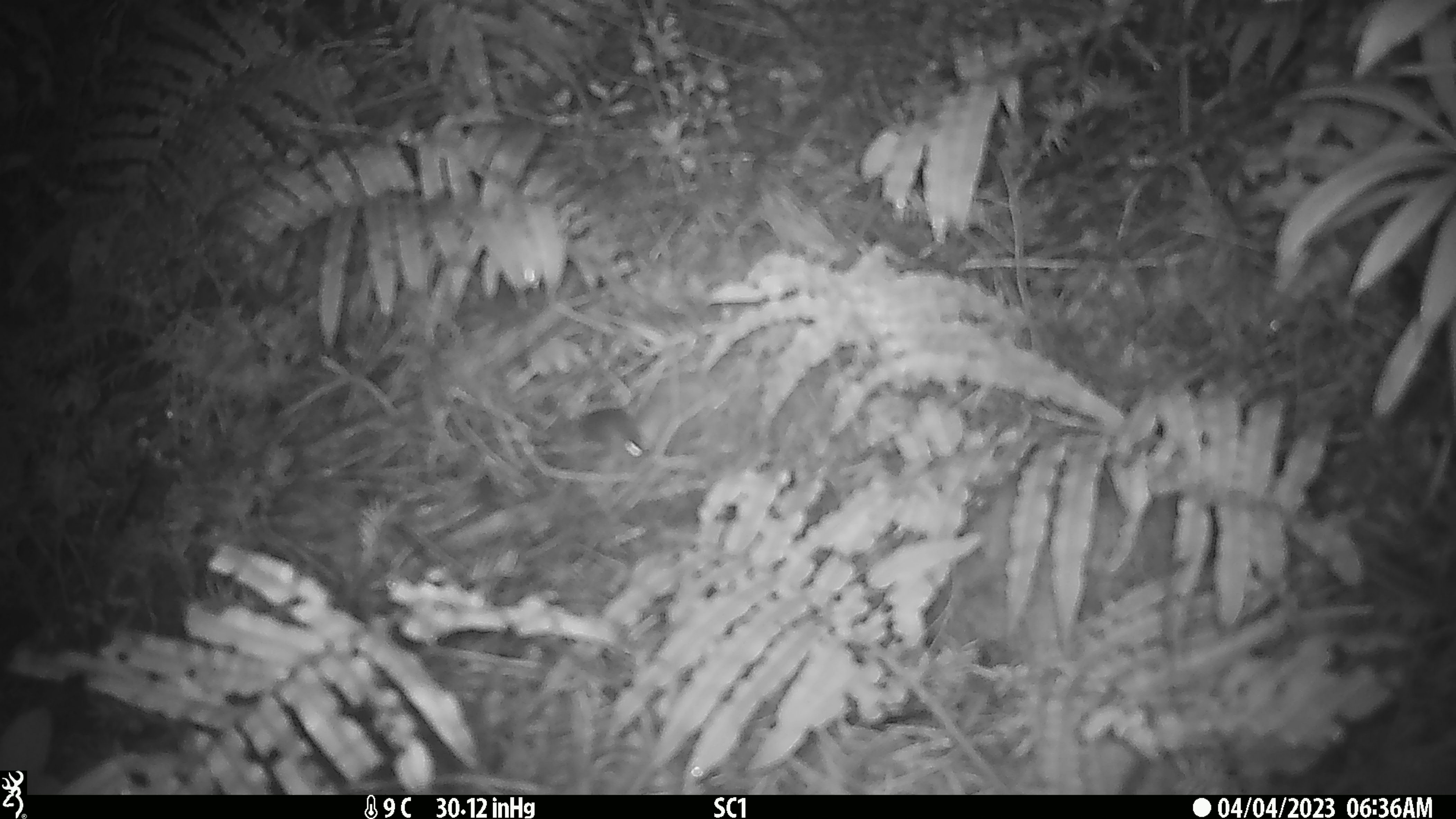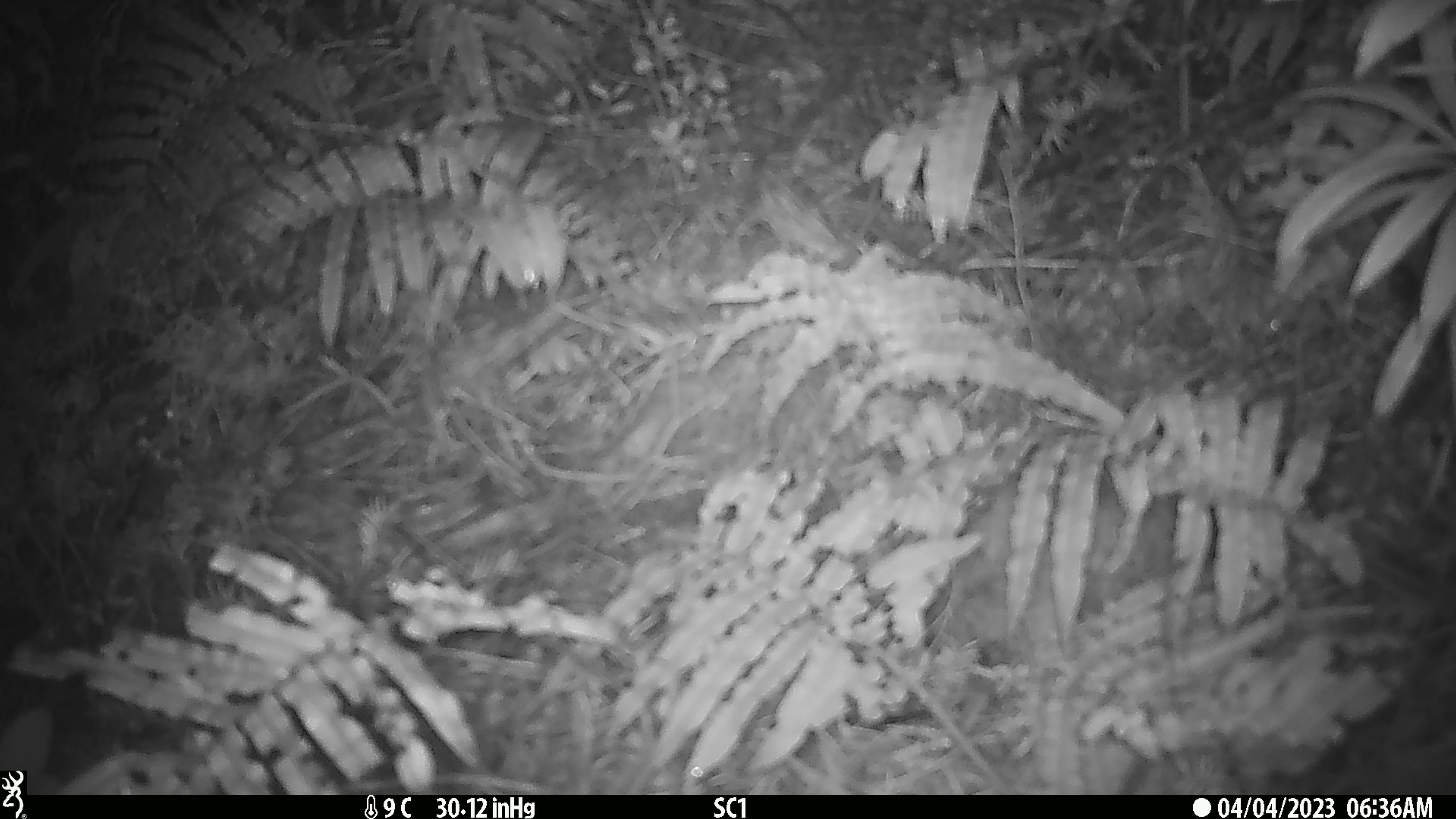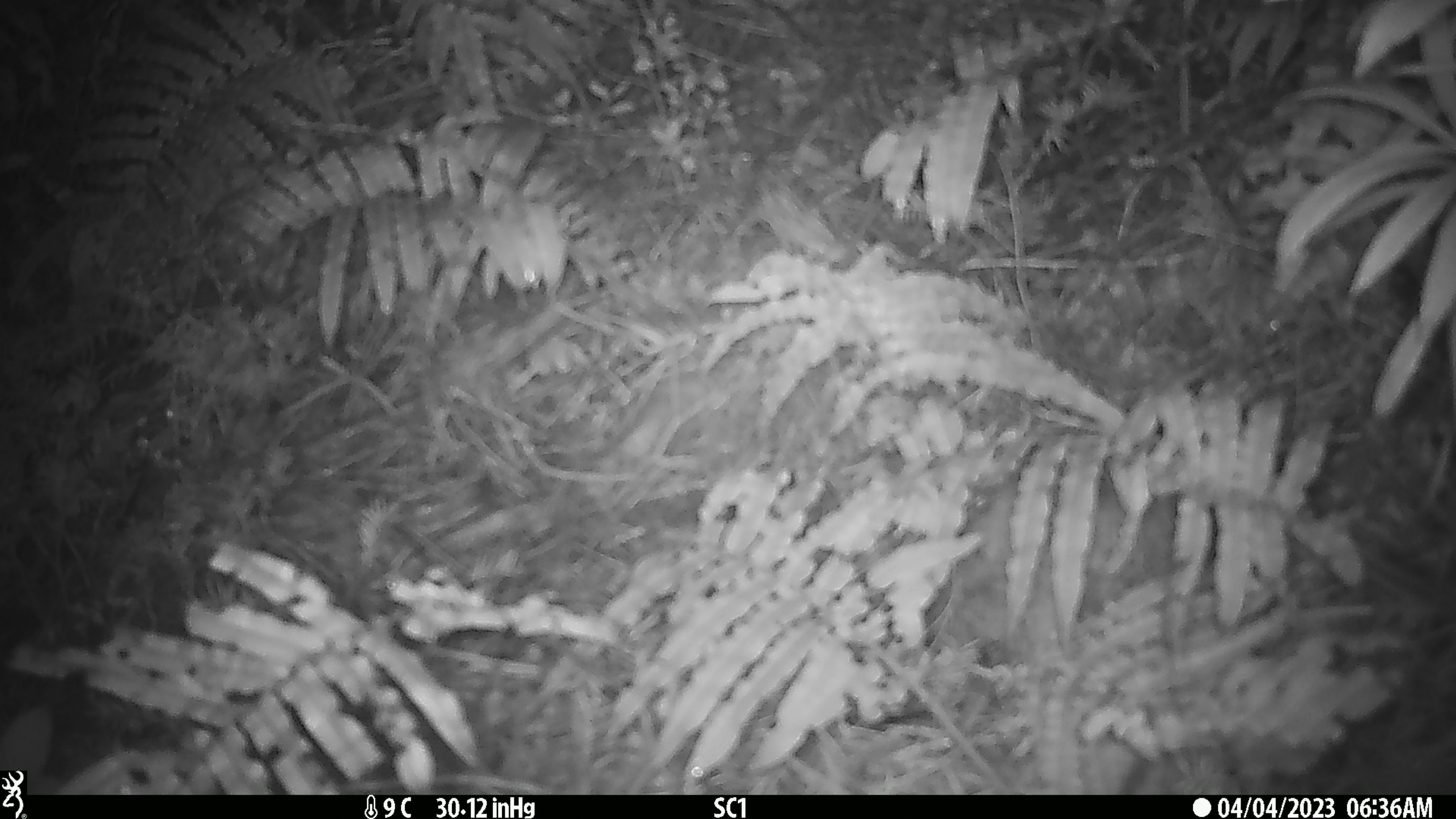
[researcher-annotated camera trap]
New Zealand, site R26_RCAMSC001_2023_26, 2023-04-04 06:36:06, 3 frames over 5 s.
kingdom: Animalia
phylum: Chordata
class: Mammalia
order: Rodentia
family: Muridae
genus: Mus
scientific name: Mus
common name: mouse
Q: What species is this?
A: Mouse (Mus).